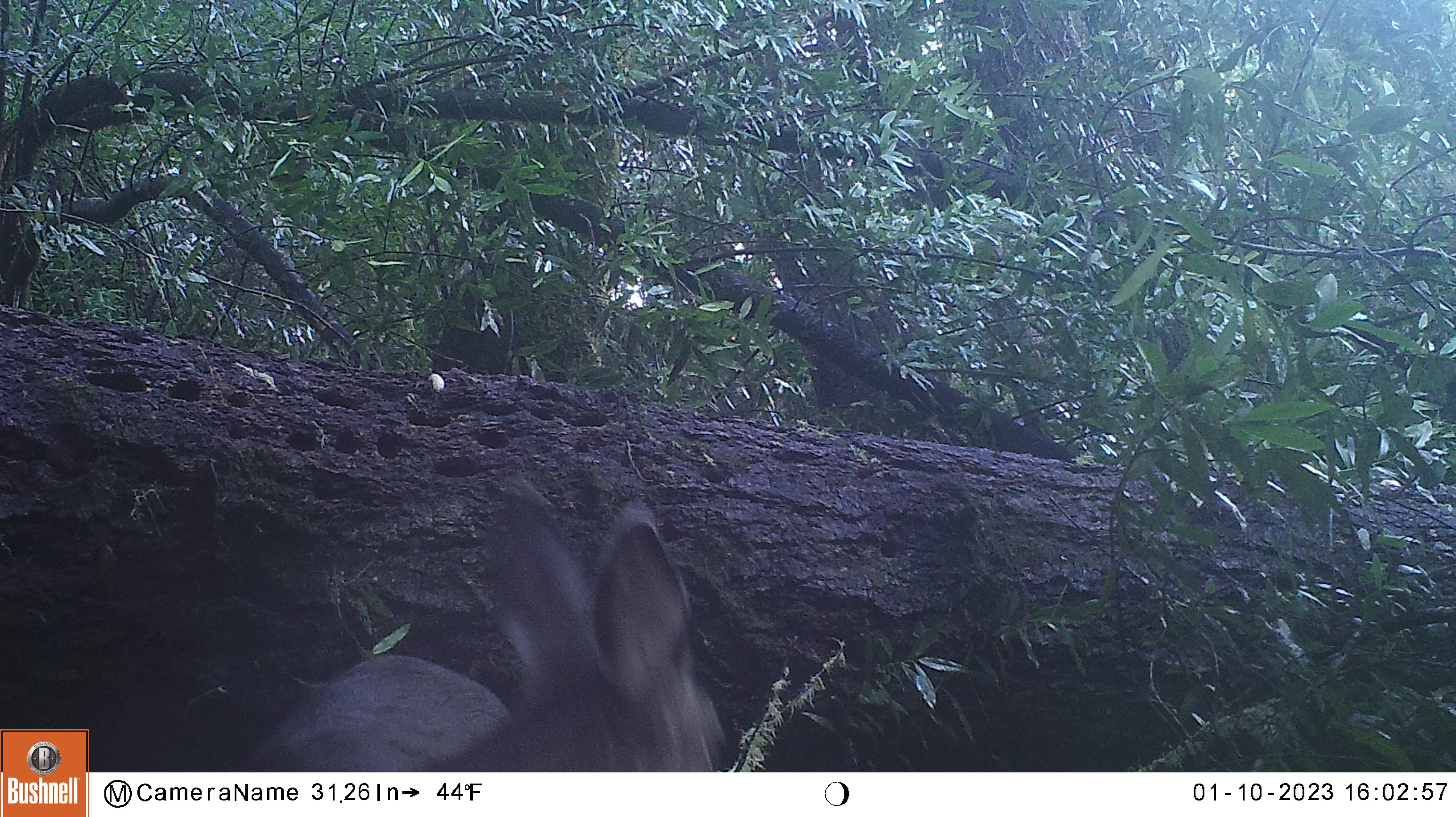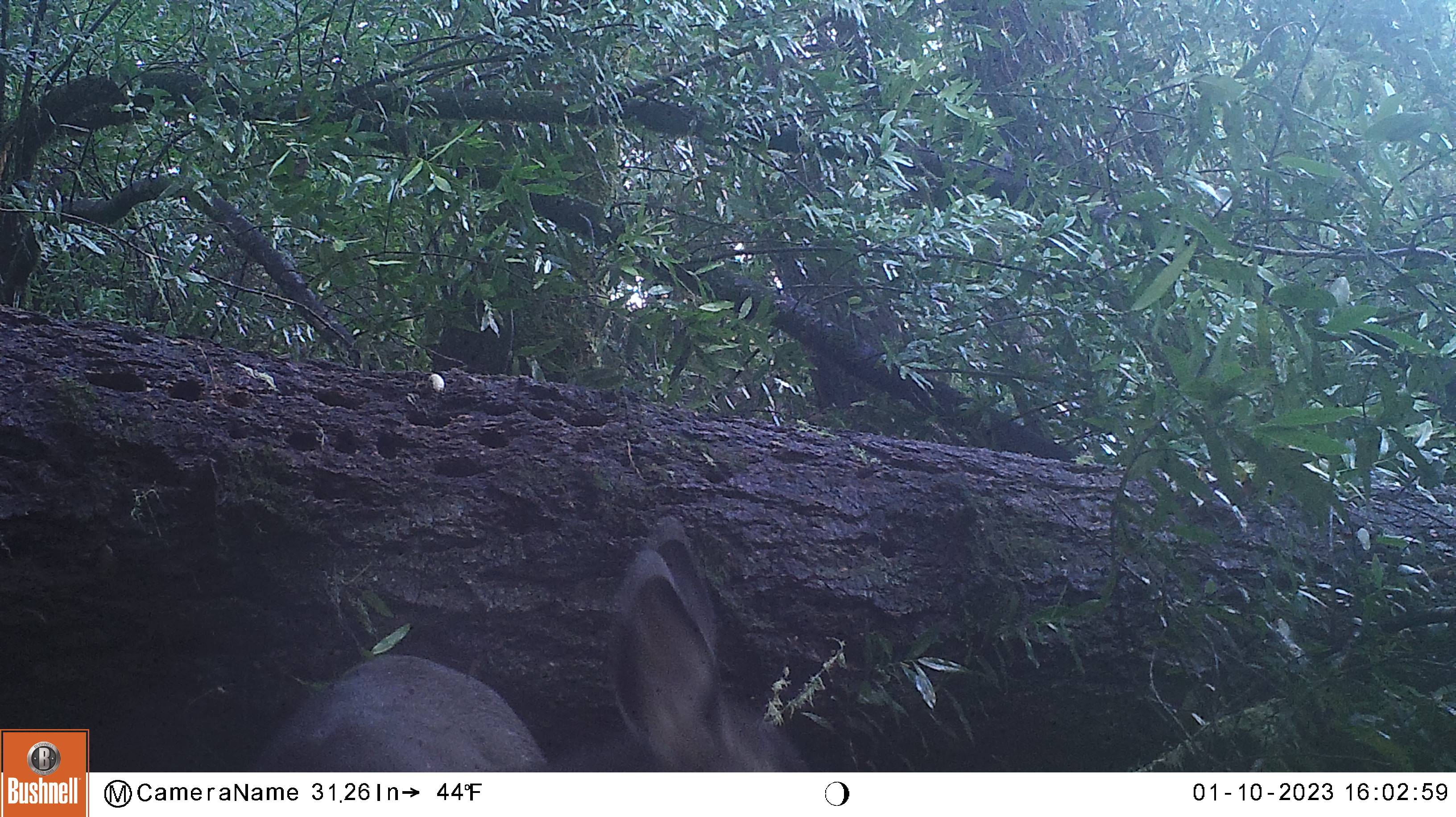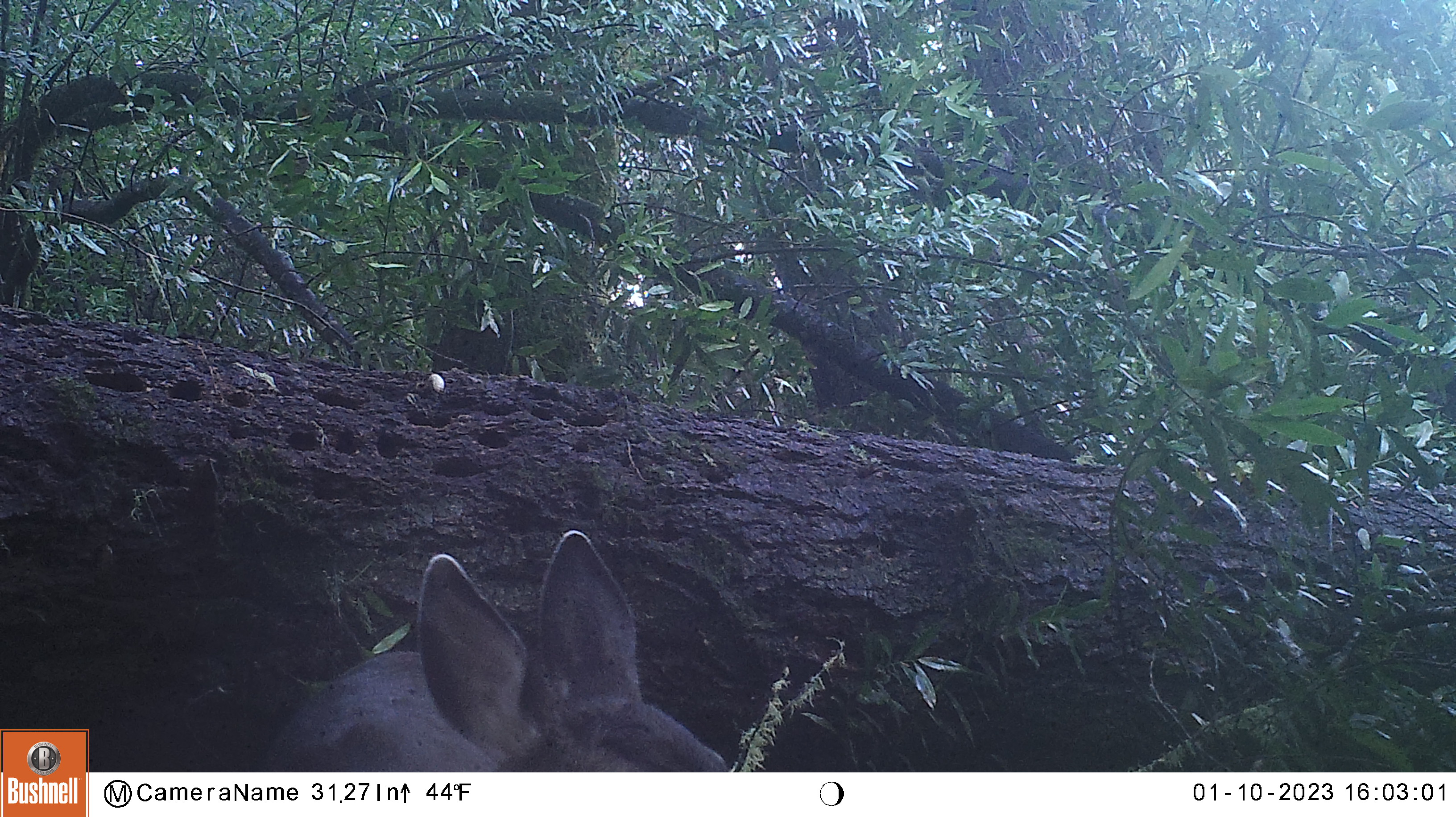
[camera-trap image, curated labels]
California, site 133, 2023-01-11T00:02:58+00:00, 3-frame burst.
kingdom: Animalia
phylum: Chordata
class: Mammalia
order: Artiodactyla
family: Cervidae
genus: Odocoileus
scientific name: Odocoileus hemionus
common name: mule deer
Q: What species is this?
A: Mule deer (Odocoileus hemionus).